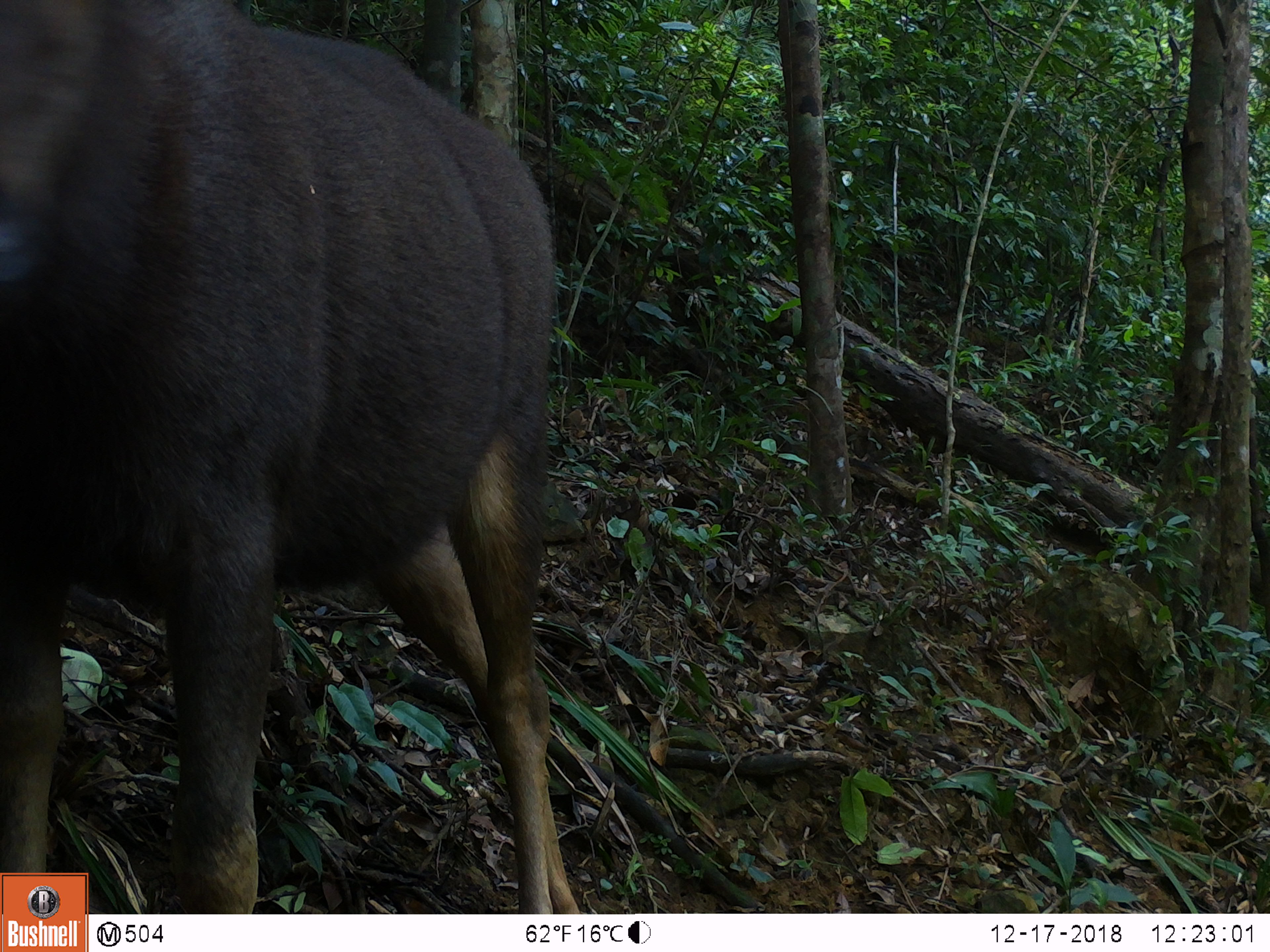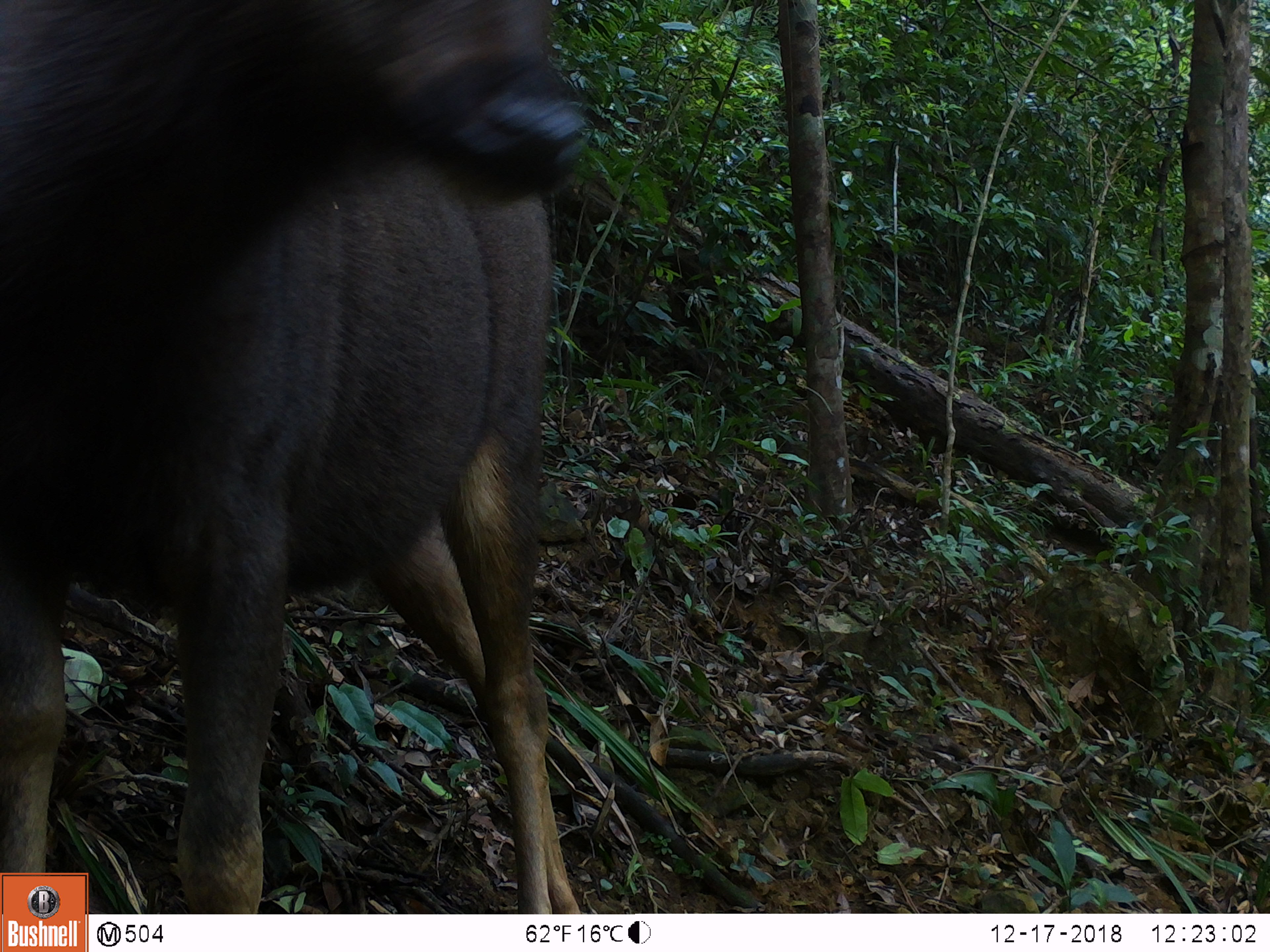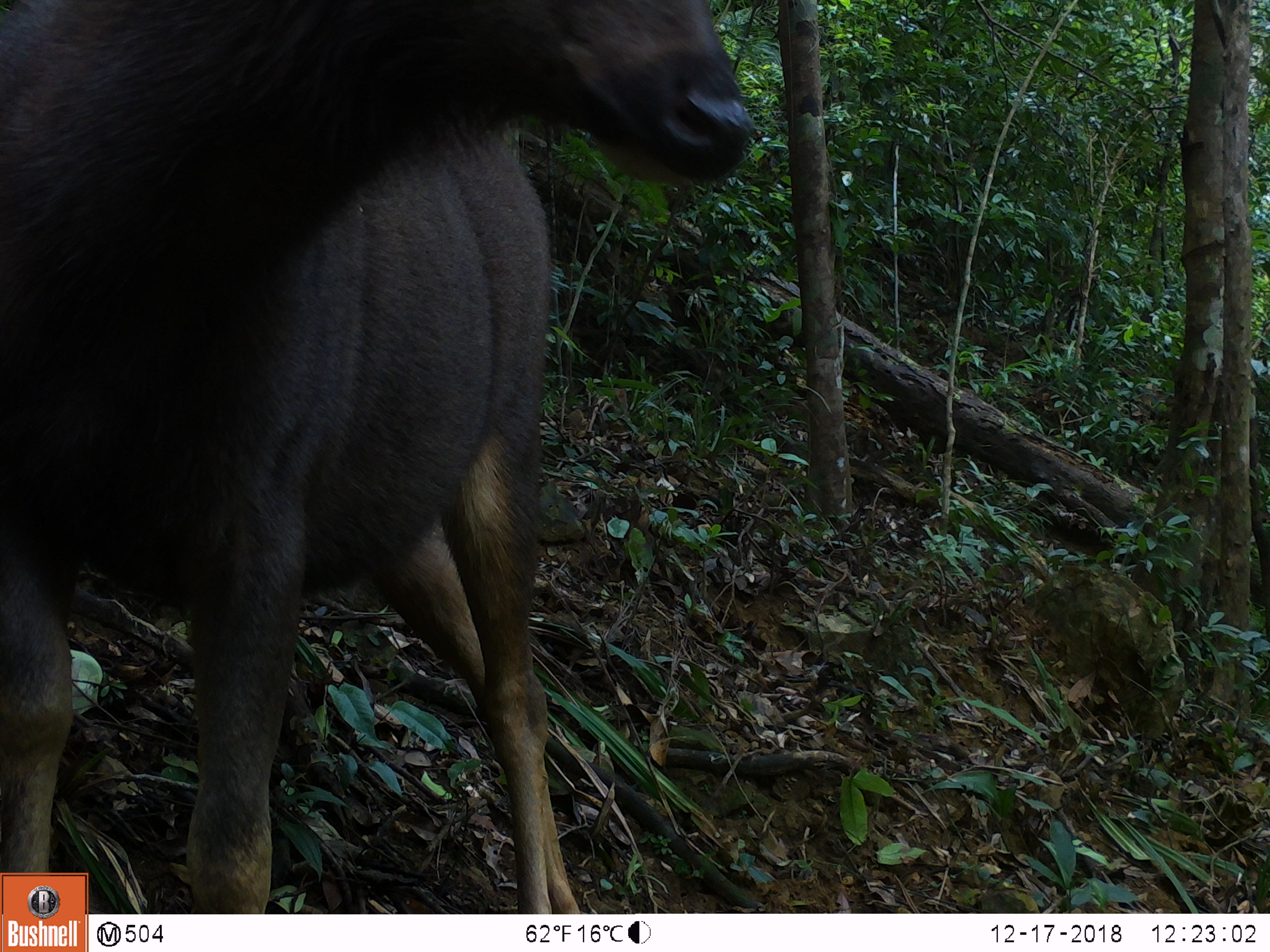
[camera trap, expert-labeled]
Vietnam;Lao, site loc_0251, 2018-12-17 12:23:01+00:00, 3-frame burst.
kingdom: Animalia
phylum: Chordata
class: Mammalia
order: Artiodactyla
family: Cervidae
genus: Rusa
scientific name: Rusa unicolor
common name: sambar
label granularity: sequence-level